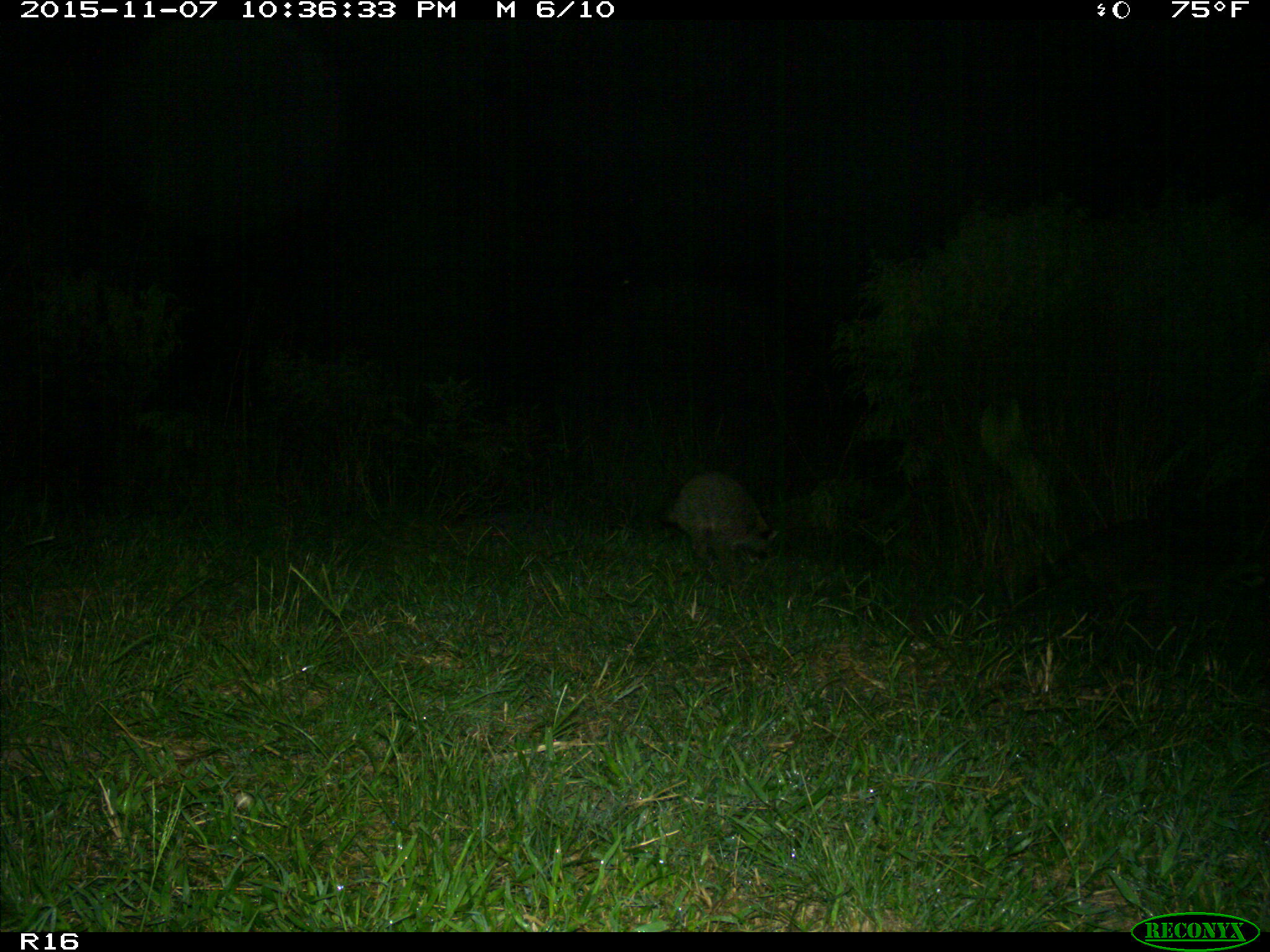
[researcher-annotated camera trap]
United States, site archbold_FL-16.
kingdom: Animalia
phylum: Chordata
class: Mammalia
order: Carnivora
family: Canidae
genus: Canis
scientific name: Canis latrans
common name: coyote